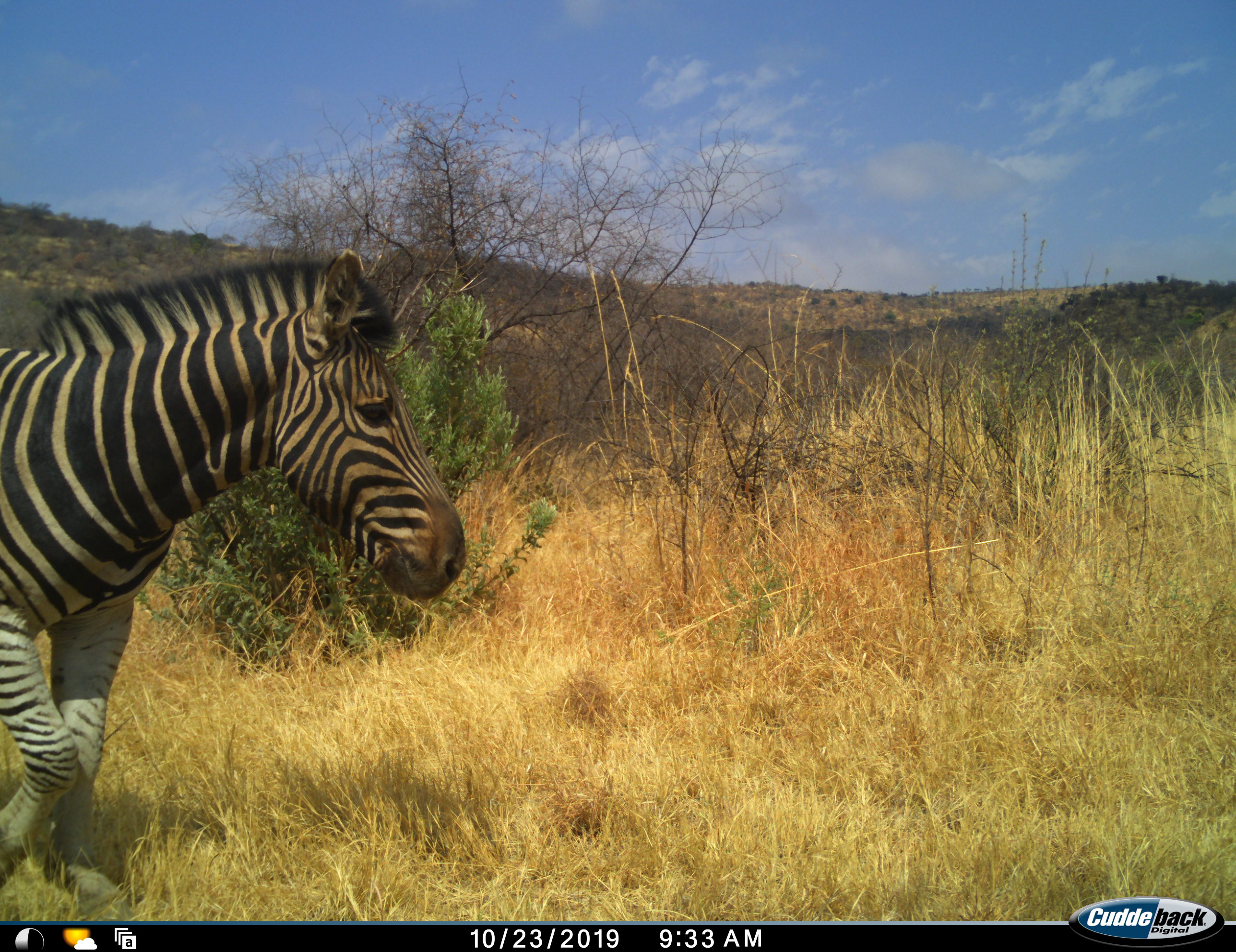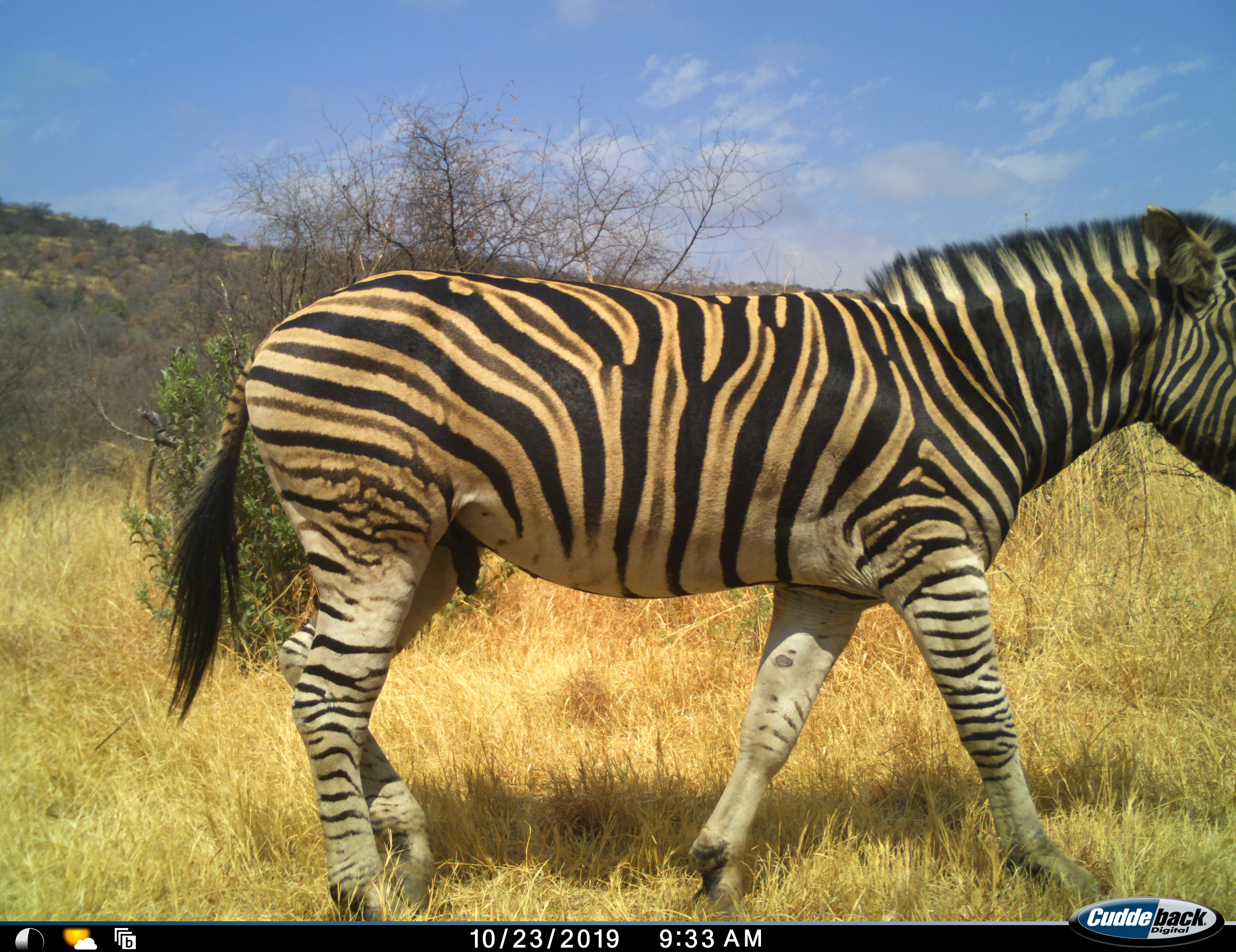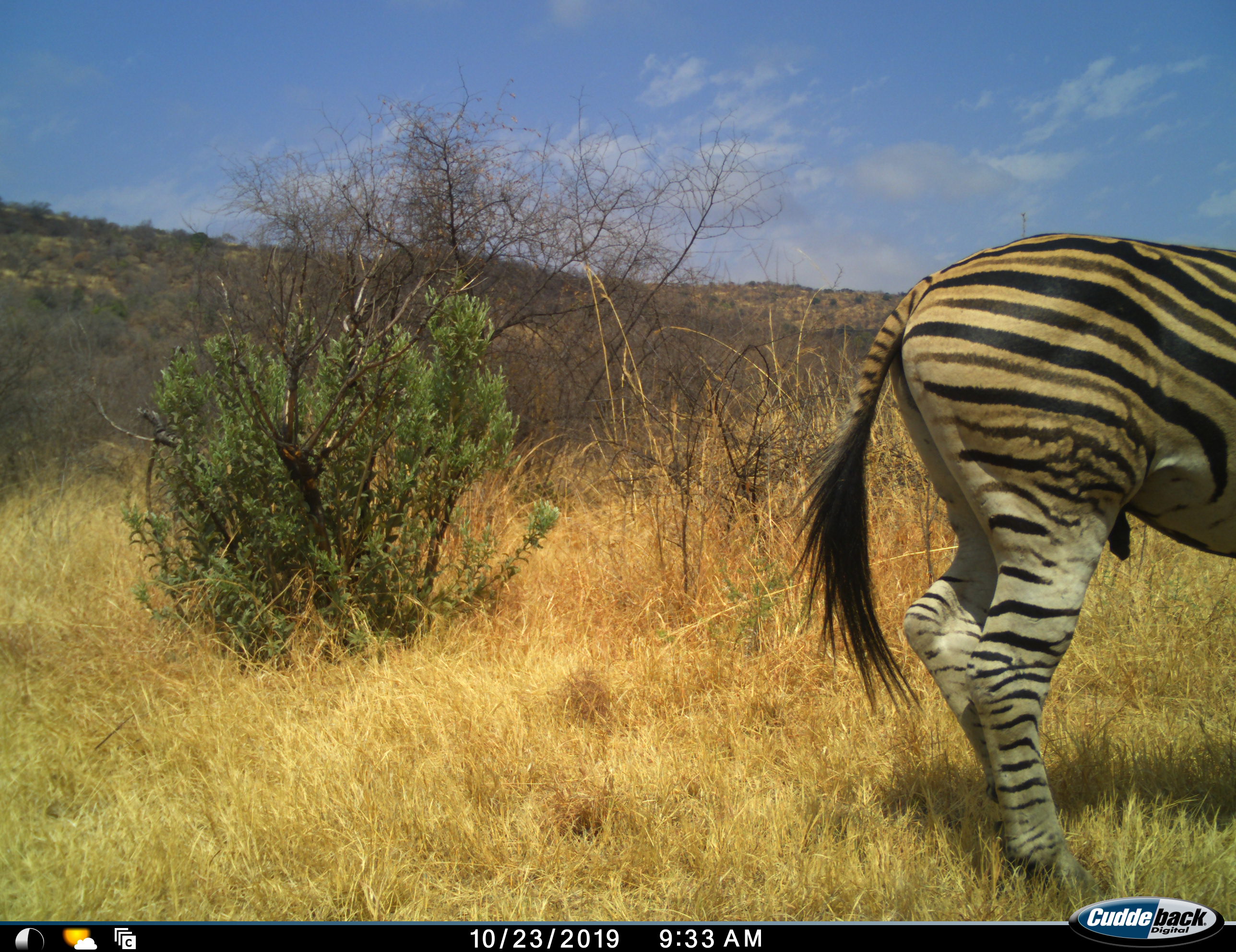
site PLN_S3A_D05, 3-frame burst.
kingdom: Animalia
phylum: Chordata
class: Mammalia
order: Perissodactyla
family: Equidae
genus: Equus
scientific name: Equus quagga burchellii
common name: burchell's zebra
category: zebraburchells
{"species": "zebraburchells (burchell's zebra) (Equus quagga burchellii)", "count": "1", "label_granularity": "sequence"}